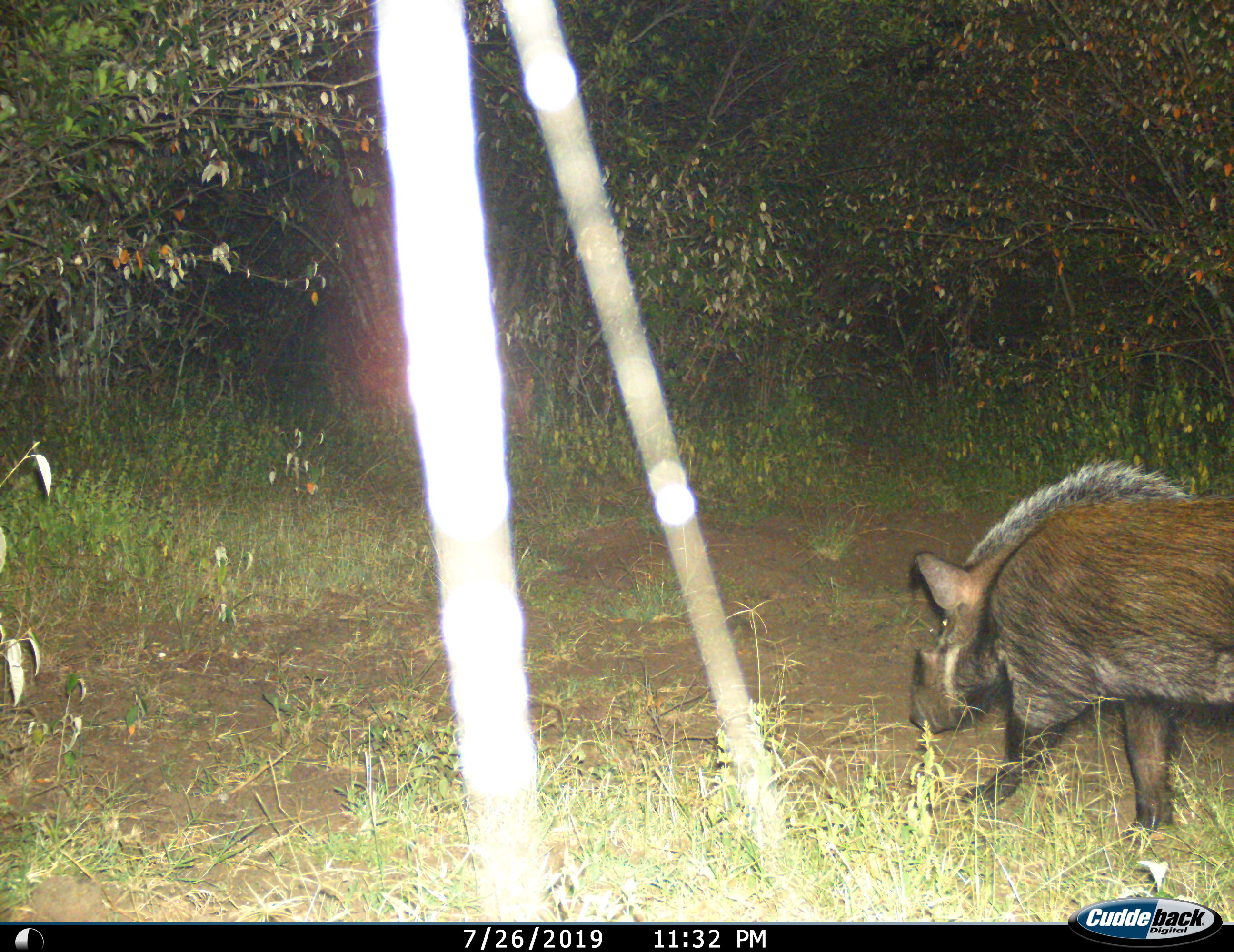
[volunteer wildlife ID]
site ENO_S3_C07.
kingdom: Animalia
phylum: Chordata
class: Mammalia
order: Artiodactyla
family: Suidae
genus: Potamochoerus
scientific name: Potamochoerus larvatus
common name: bushpig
Bushpig (Potamochoerus larvatus), count 1. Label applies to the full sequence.